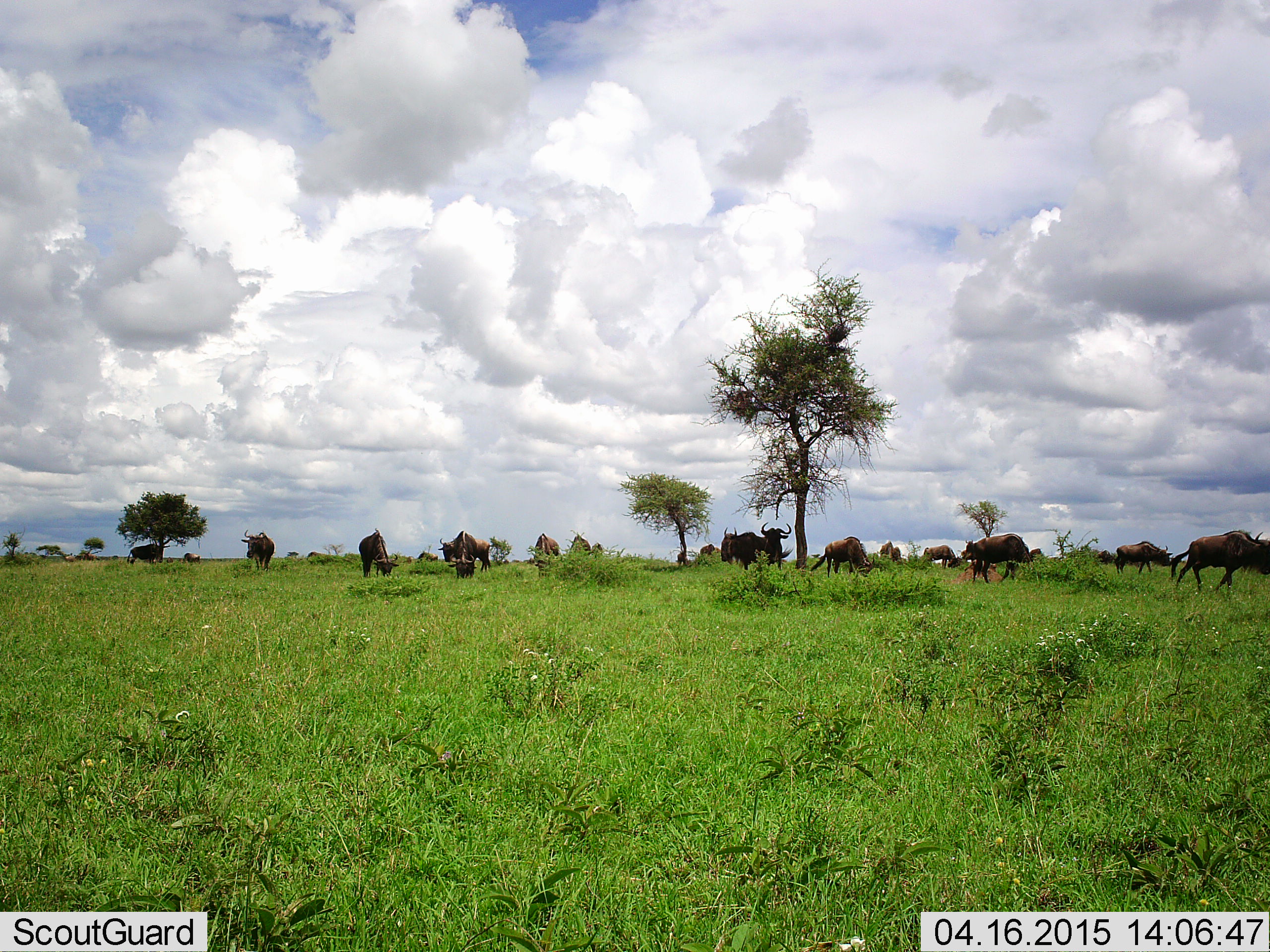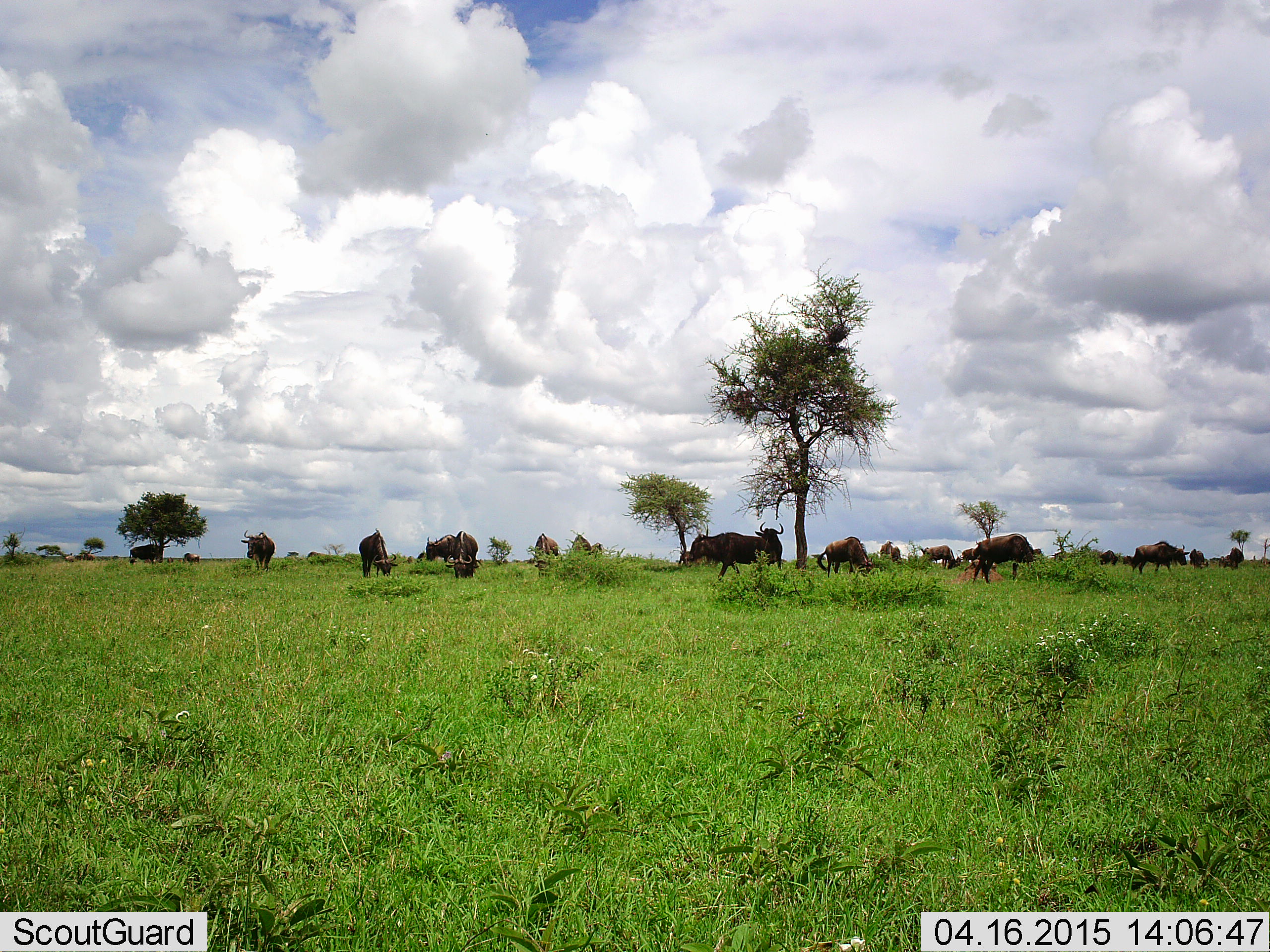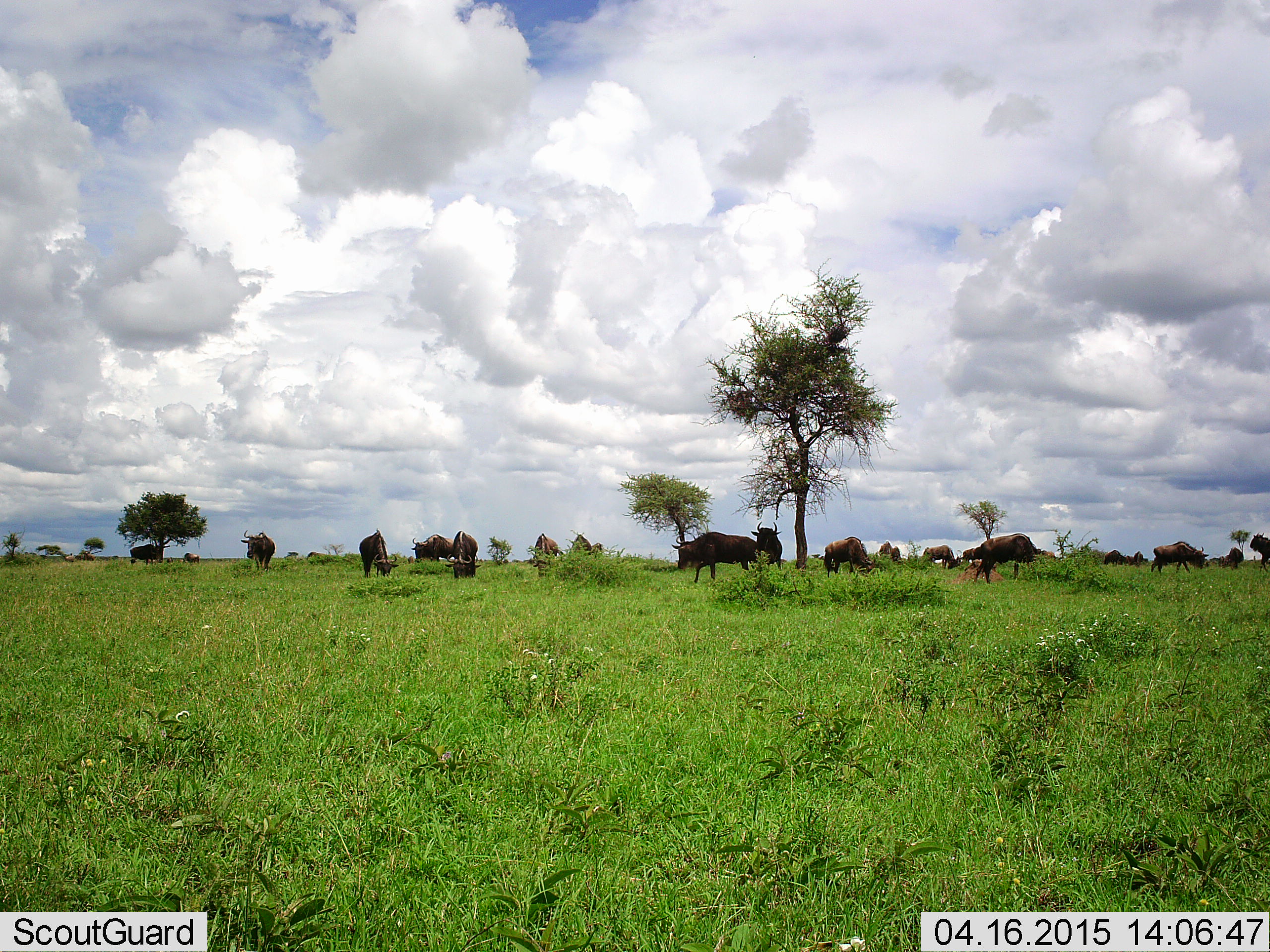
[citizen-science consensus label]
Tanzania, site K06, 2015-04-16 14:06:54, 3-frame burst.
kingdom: Animalia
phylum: Chordata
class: Mammalia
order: Artiodactyla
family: Bovidae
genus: Connochaetes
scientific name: Connochaetes taurinus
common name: blue wildebeest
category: wildebeest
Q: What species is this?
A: Wildebeest (blue wildebeest) (Connochaetes taurinus).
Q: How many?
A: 11-50.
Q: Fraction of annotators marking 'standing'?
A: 60%.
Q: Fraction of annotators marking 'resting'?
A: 0%.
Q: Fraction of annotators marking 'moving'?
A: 100%.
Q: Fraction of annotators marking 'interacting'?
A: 0%.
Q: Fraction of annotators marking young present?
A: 10%.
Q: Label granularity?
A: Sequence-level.